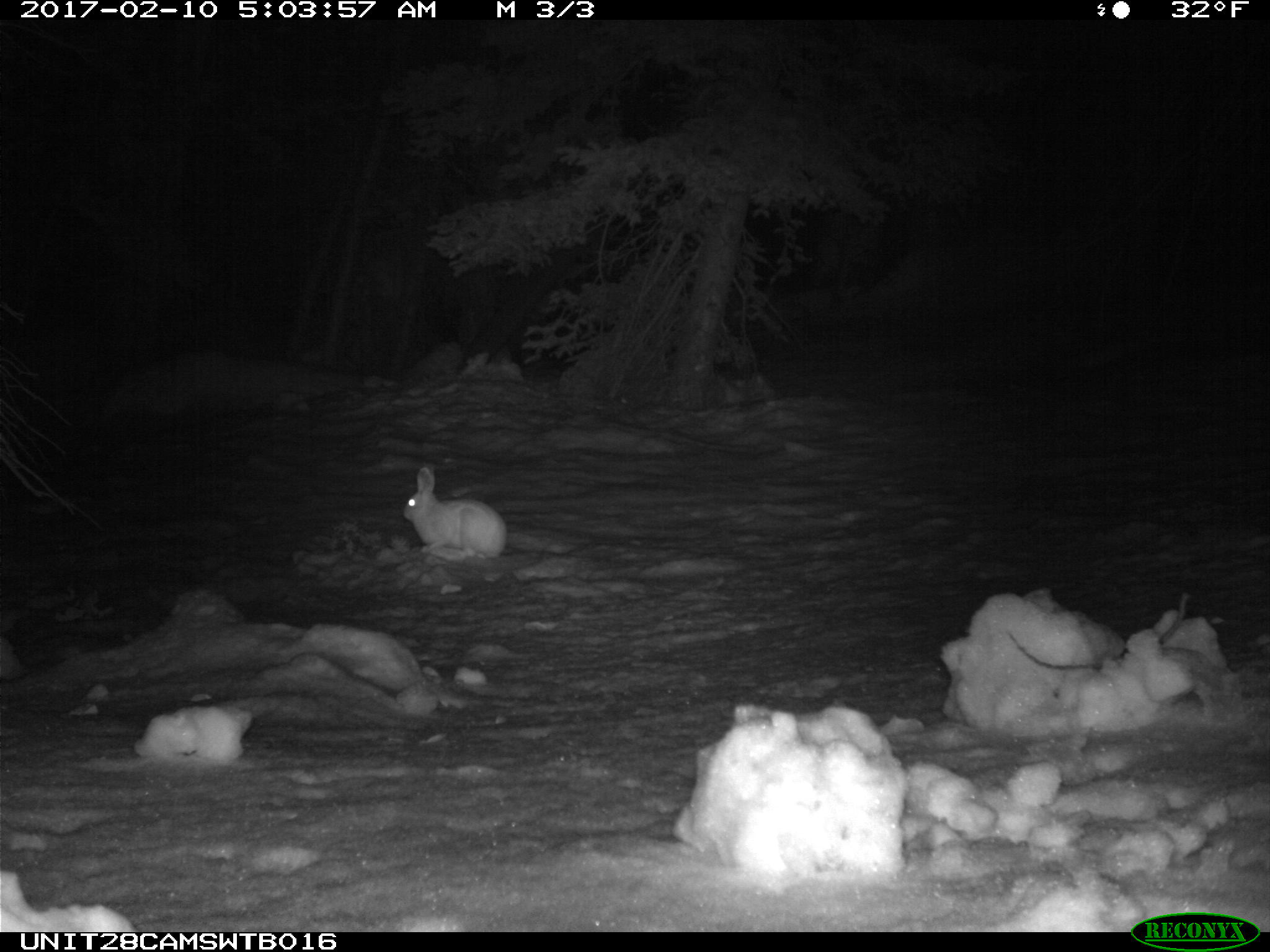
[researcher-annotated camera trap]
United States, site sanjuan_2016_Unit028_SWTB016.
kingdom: Animalia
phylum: Chordata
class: Mammalia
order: Lagomorpha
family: Leporidae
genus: Lepus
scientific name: Lepus americanus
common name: snowshoe hare